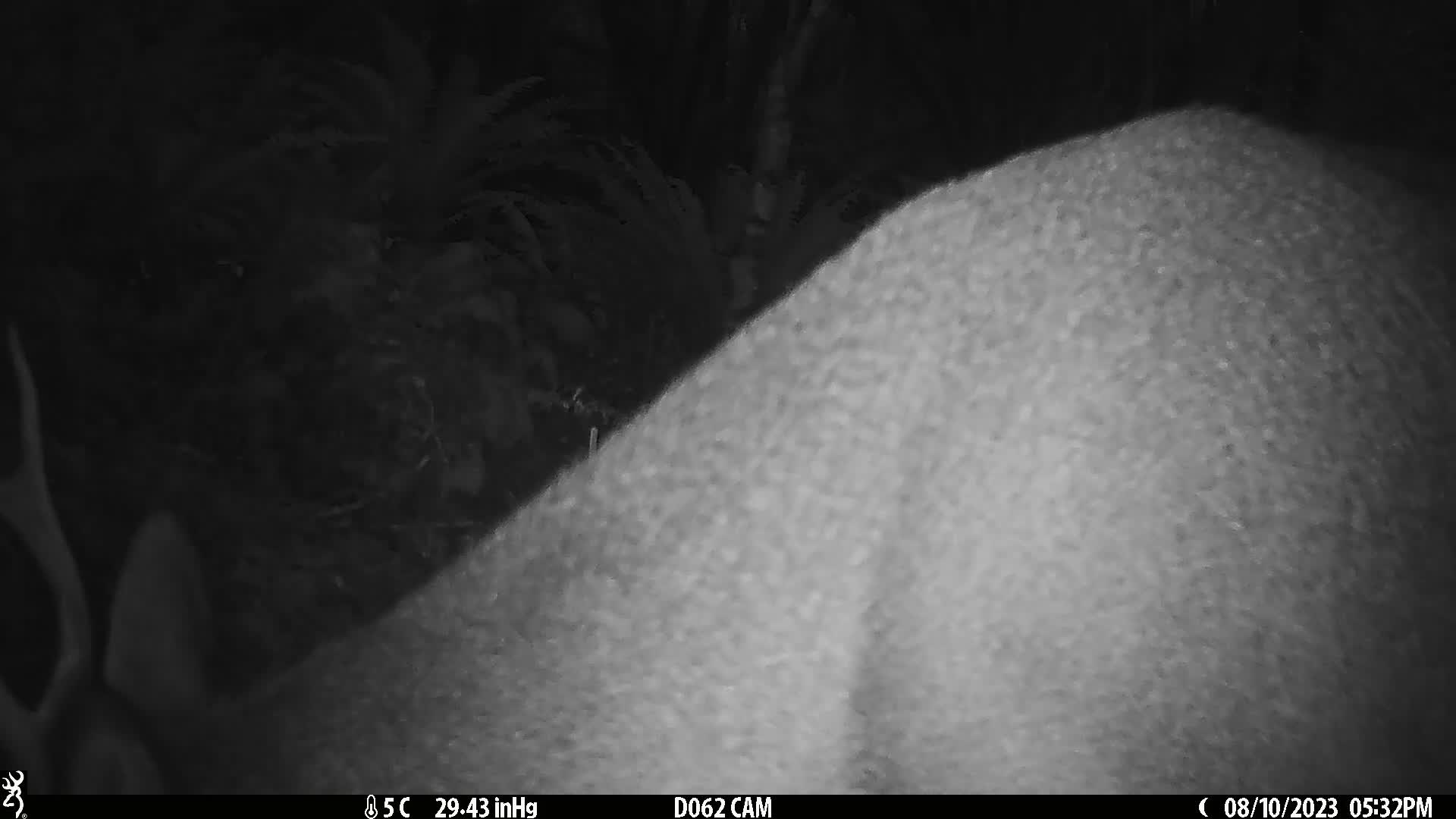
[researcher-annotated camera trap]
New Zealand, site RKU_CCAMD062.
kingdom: Animalia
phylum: Chordata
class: Mammalia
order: Artiodactyla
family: Cervidae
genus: Odocoileus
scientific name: Odocoileus virginianus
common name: white-tailed deer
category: white tailed deer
White tailed deer (white-tailed deer) (Odocoileus virginianus).